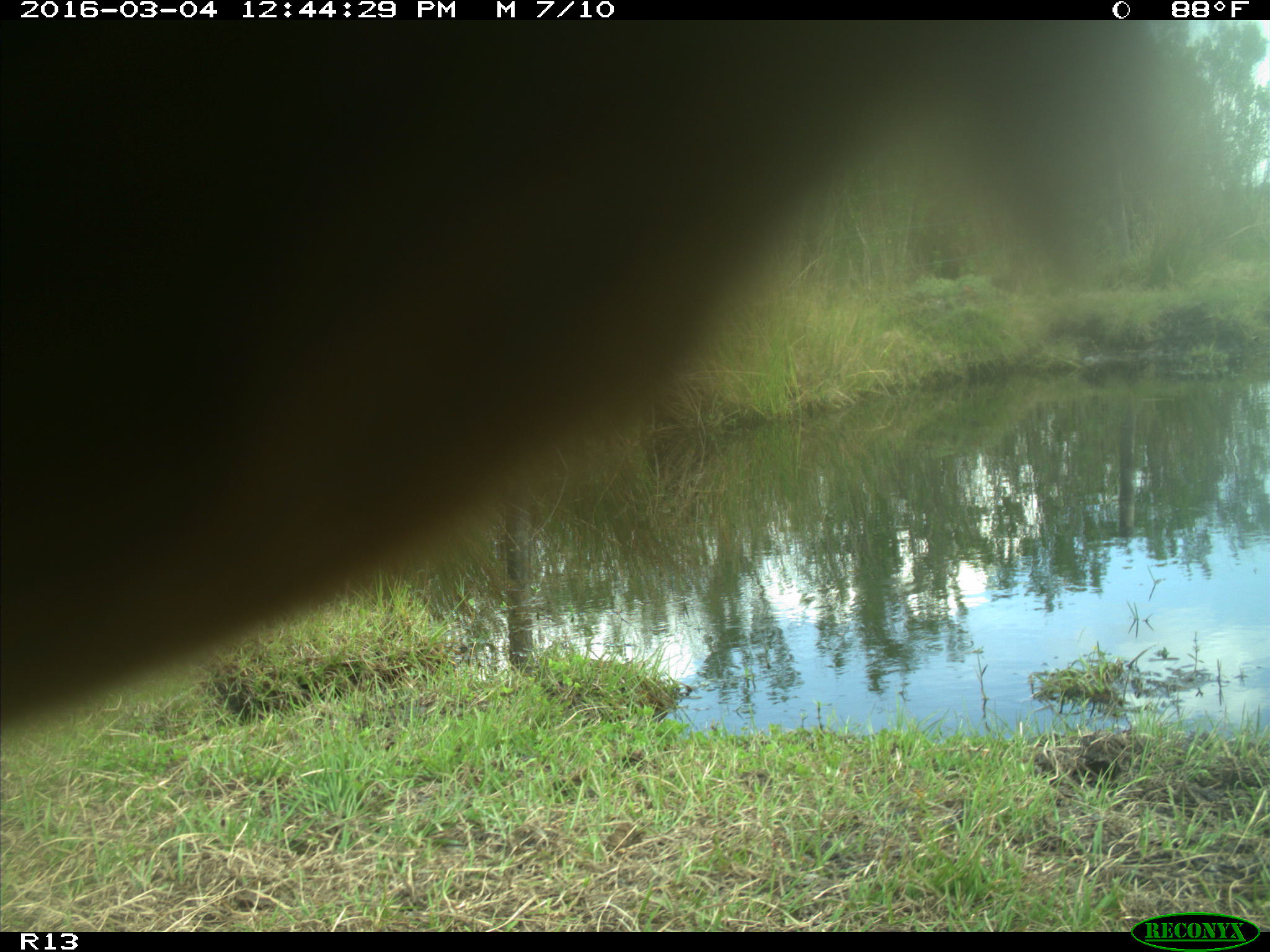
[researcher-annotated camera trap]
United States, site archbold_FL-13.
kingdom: Animalia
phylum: Chordata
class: Mammalia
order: Artiodactyla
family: Bovidae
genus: Bos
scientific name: Bos taurus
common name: domestic cow